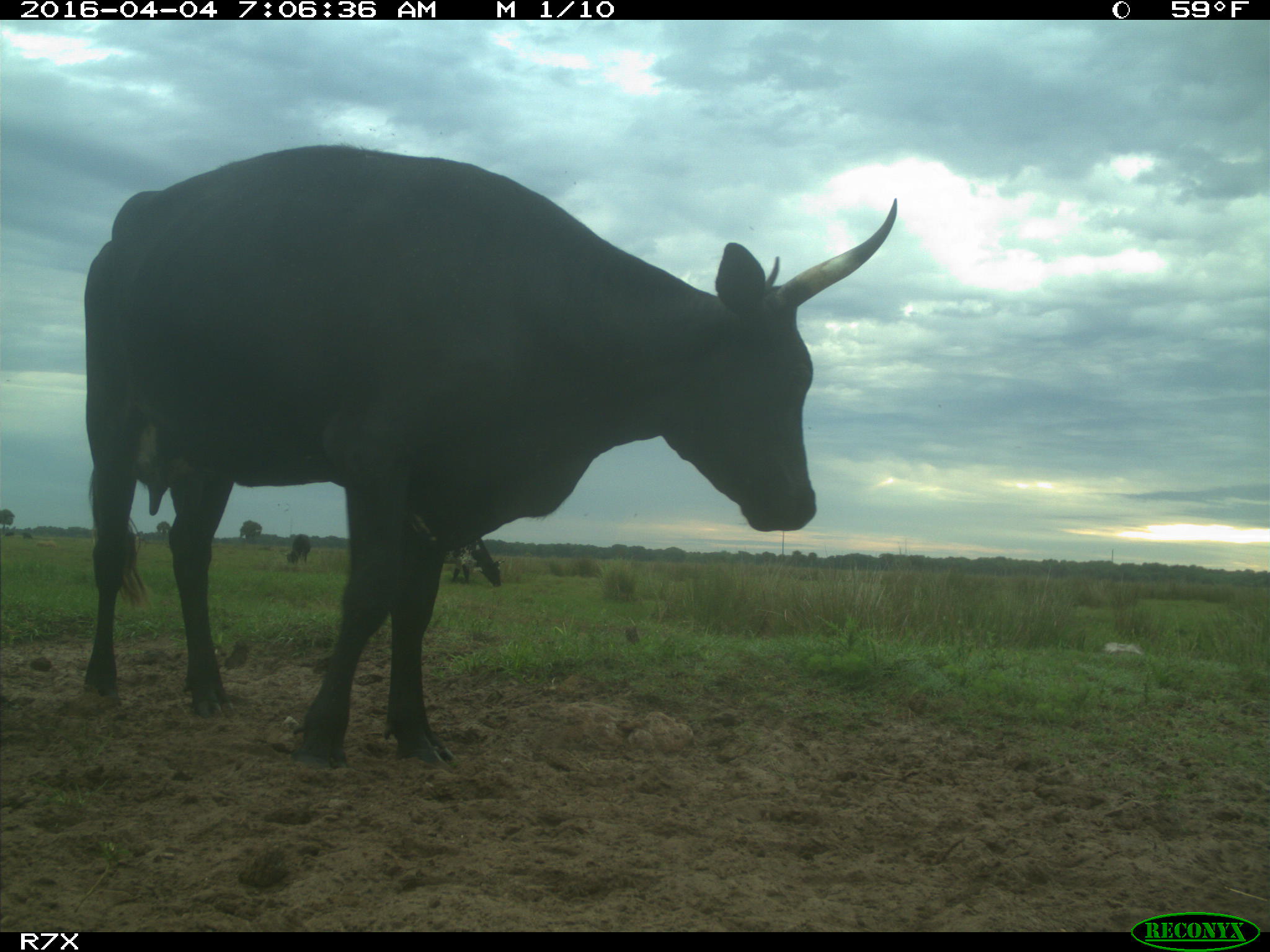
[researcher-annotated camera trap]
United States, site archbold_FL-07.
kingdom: Animalia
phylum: Chordata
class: Mammalia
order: Artiodactyla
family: Bovidae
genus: Bos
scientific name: Bos taurus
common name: domestic cow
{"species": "Bos taurus (domestic cow)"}